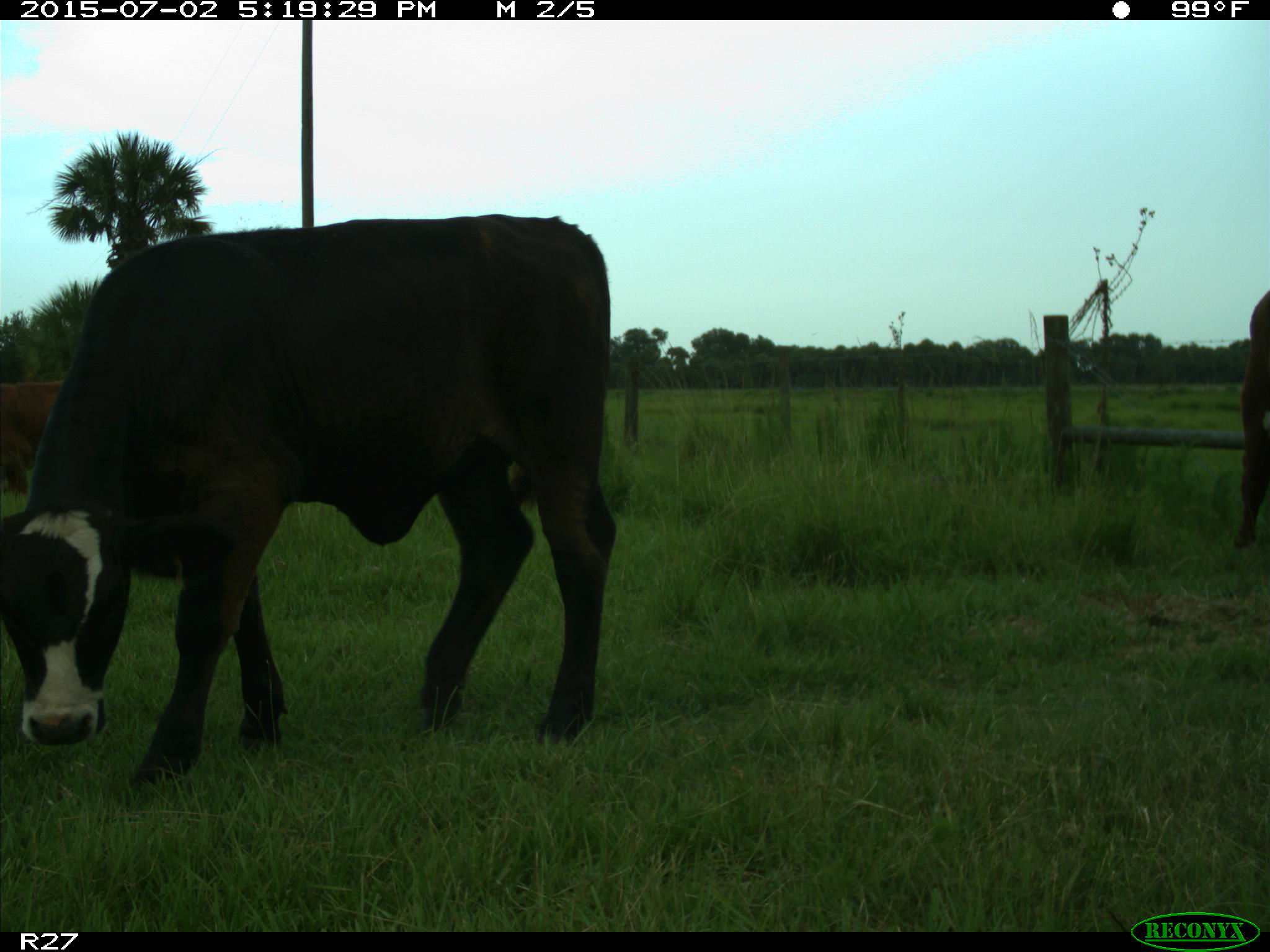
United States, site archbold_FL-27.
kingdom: Animalia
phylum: Chordata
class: Mammalia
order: Artiodactyla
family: Bovidae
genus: Bos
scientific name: Bos taurus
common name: domestic cow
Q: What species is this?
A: Bos taurus (domestic cow).